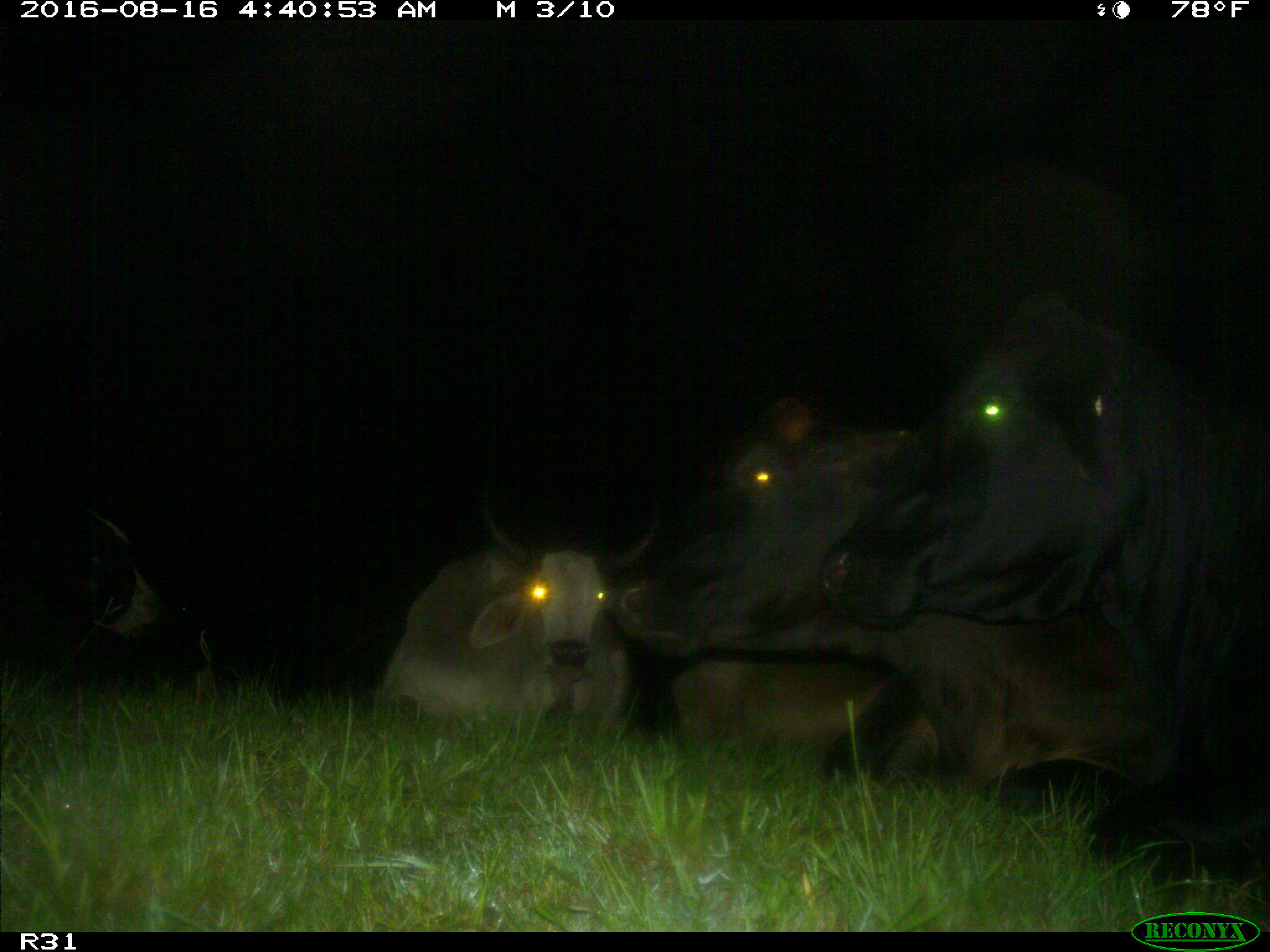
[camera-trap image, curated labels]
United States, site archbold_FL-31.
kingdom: Animalia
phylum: Chordata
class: Mammalia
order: Artiodactyla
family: Bovidae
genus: Bos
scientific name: Bos taurus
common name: domestic cow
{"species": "Bos taurus (domestic cow)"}